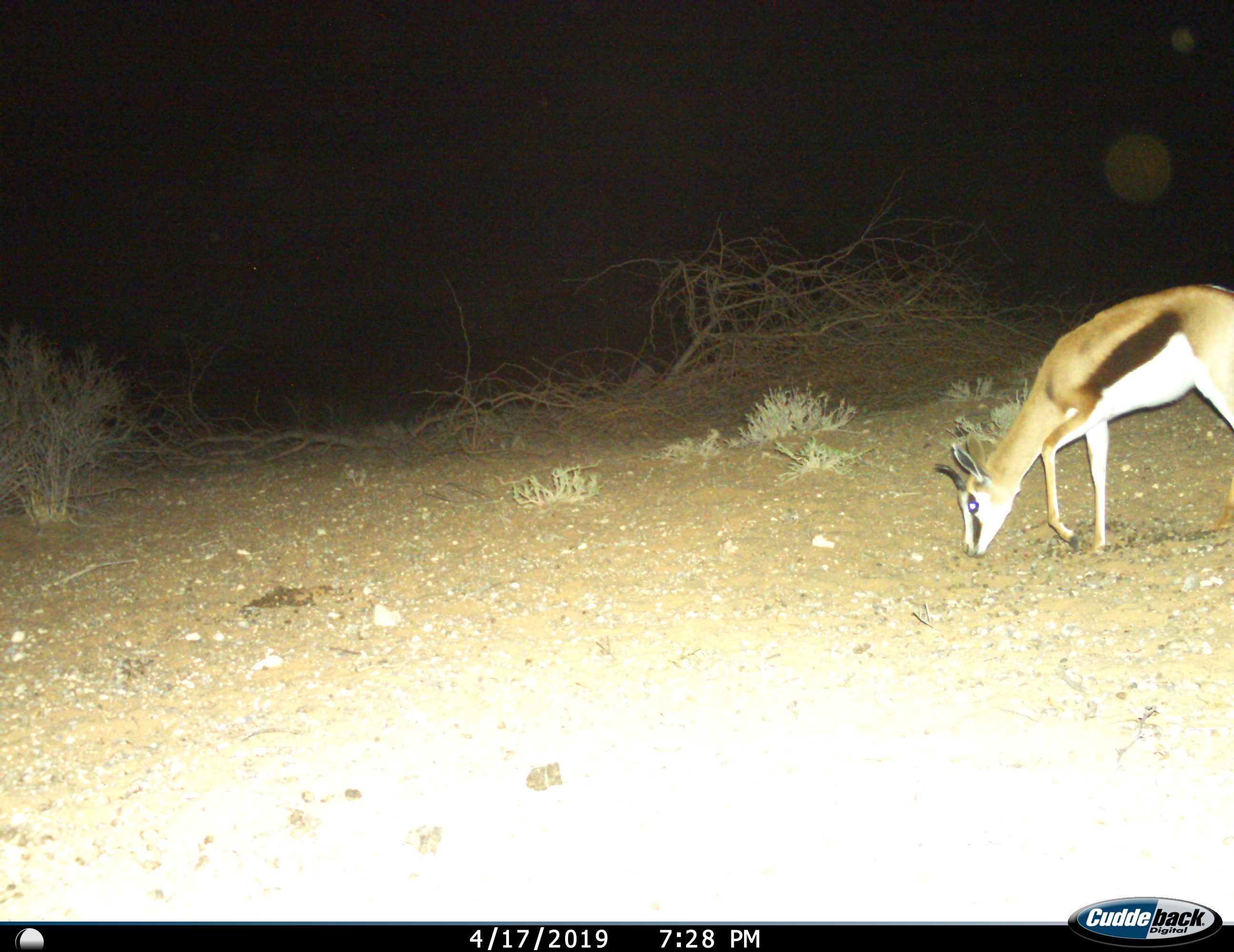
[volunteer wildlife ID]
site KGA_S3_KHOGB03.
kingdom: Animalia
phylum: Chordata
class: Mammalia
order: Artiodactyla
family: Bovidae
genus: Antidorcas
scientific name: Antidorcas marsupialis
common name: springbok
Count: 1.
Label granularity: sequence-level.